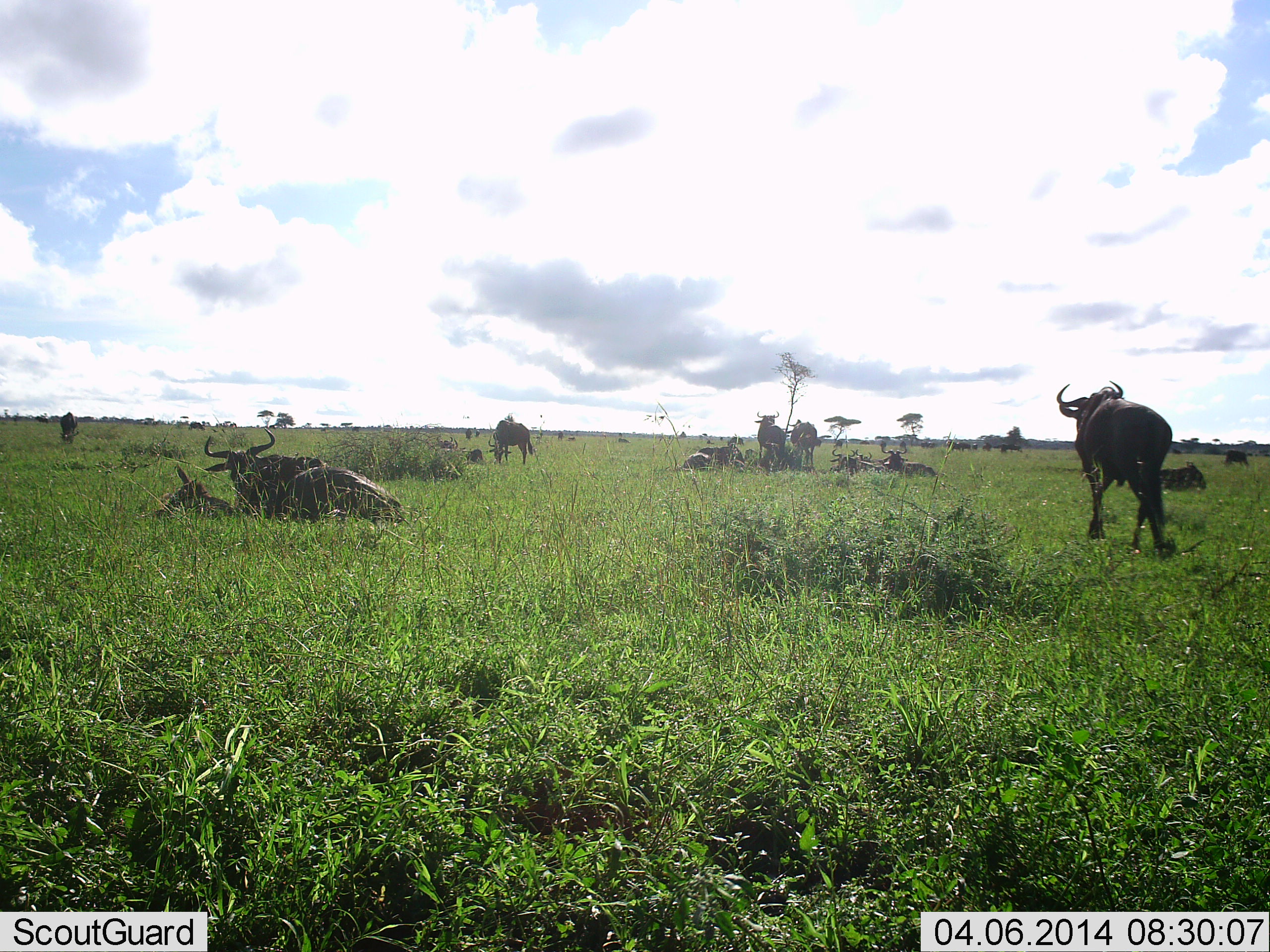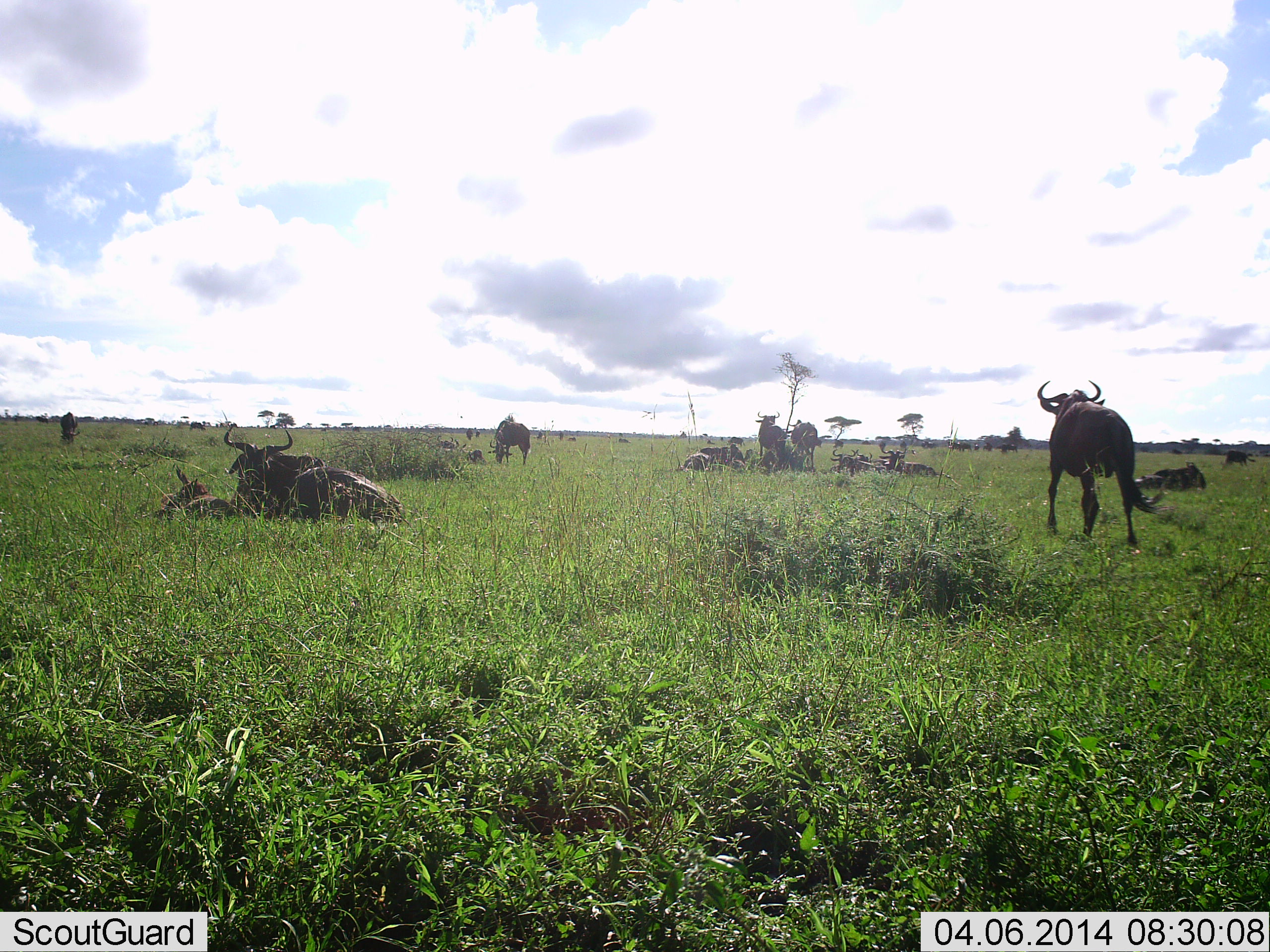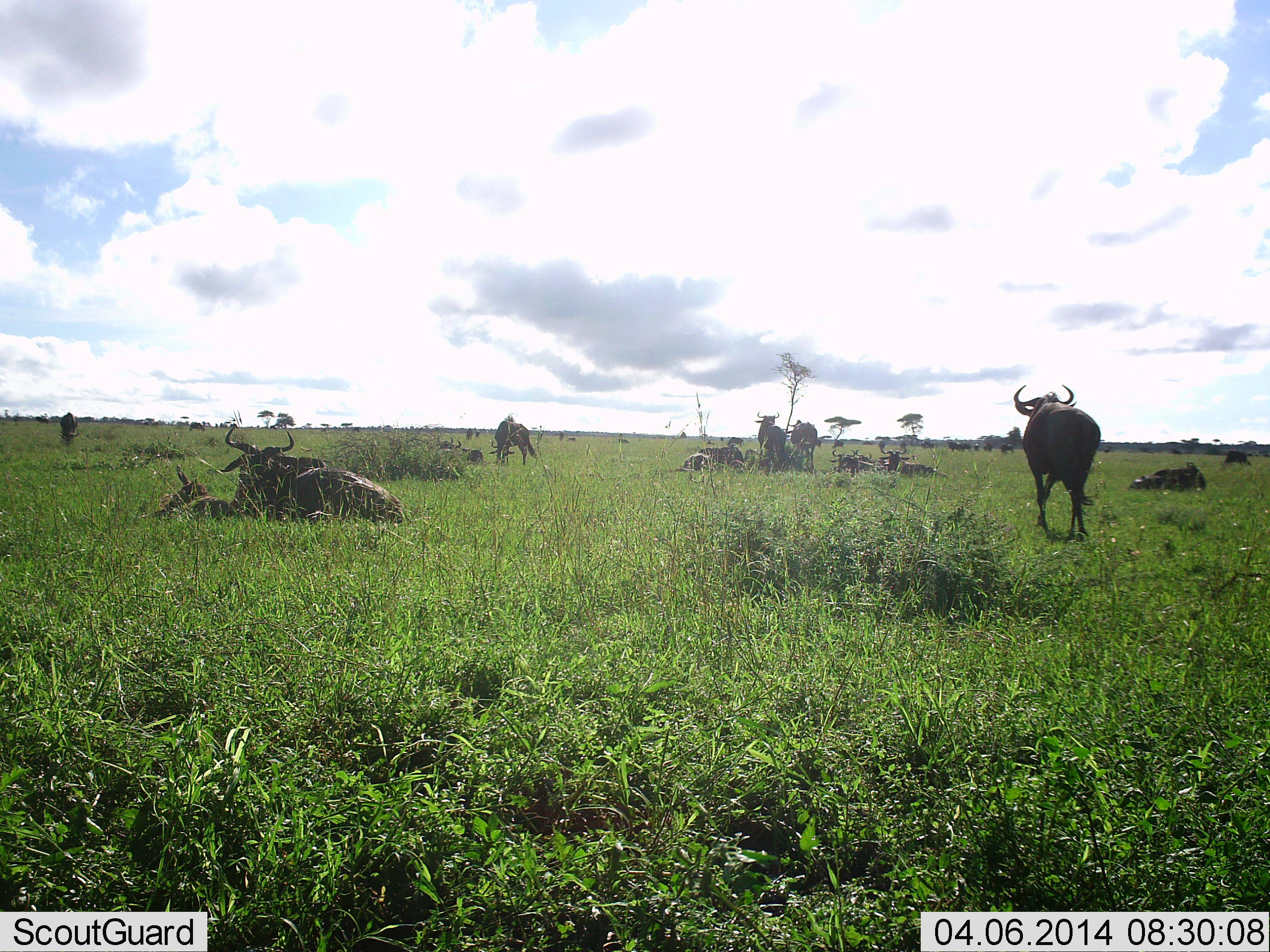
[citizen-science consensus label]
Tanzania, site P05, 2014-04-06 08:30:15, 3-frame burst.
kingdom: Animalia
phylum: Chordata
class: Mammalia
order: Artiodactyla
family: Bovidae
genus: Connochaetes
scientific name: Connochaetes taurinus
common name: blue wildebeest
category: wildebeest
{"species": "wildebeest (blue wildebeest) (Connochaetes taurinus)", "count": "11-50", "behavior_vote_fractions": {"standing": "80%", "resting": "100%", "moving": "60%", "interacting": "0%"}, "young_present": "50%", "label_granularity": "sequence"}